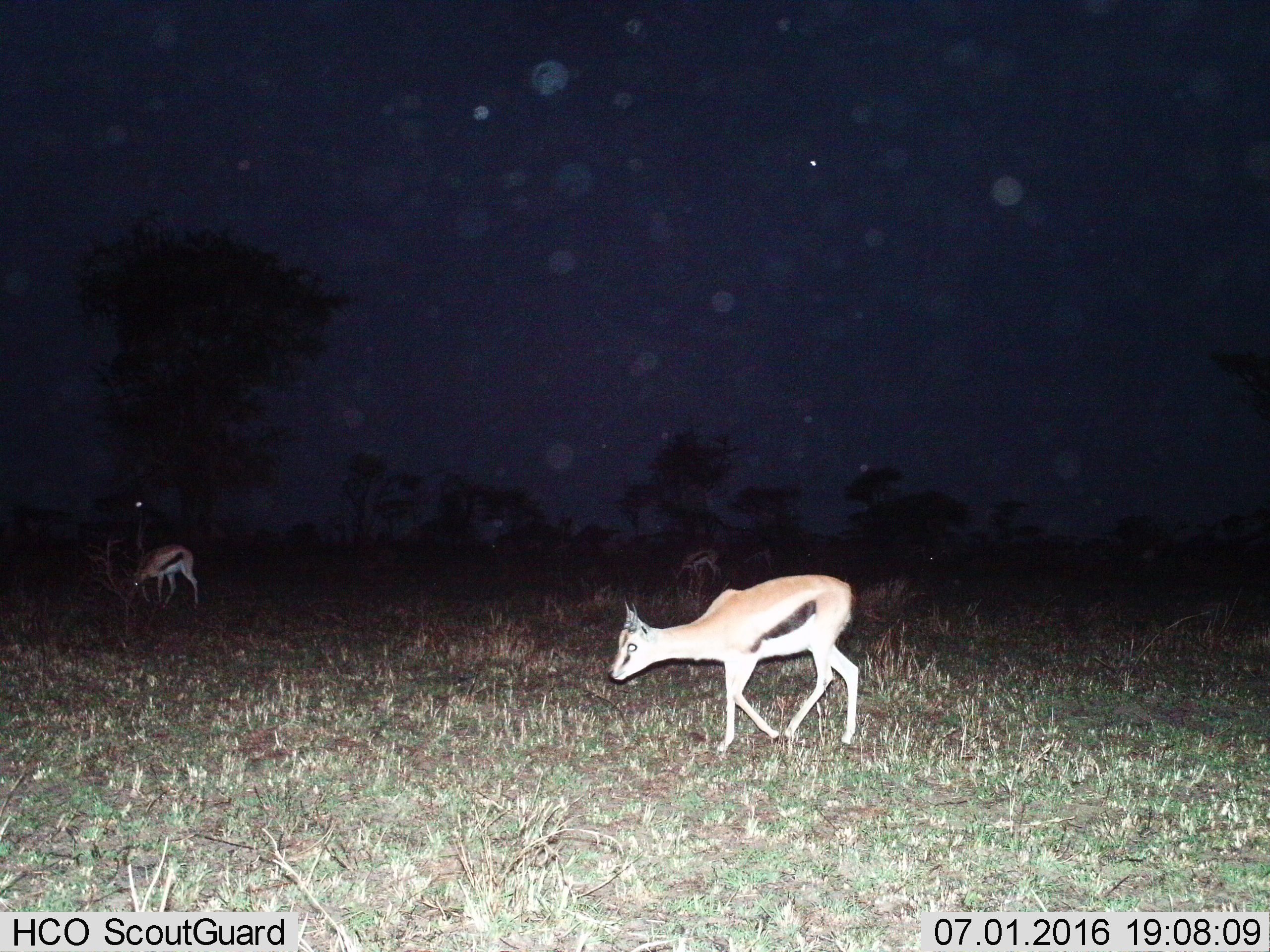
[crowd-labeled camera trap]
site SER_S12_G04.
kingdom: Animalia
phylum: Chordata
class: Mammalia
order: Artiodactyla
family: Bovidae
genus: Eudorcas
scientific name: Eudorcas thomsonii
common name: thomson's gazelle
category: gazellethomsons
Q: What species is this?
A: Gazellethomsons (thomson's gazelle) (Eudorcas thomsonii).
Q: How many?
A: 3.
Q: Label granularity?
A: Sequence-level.